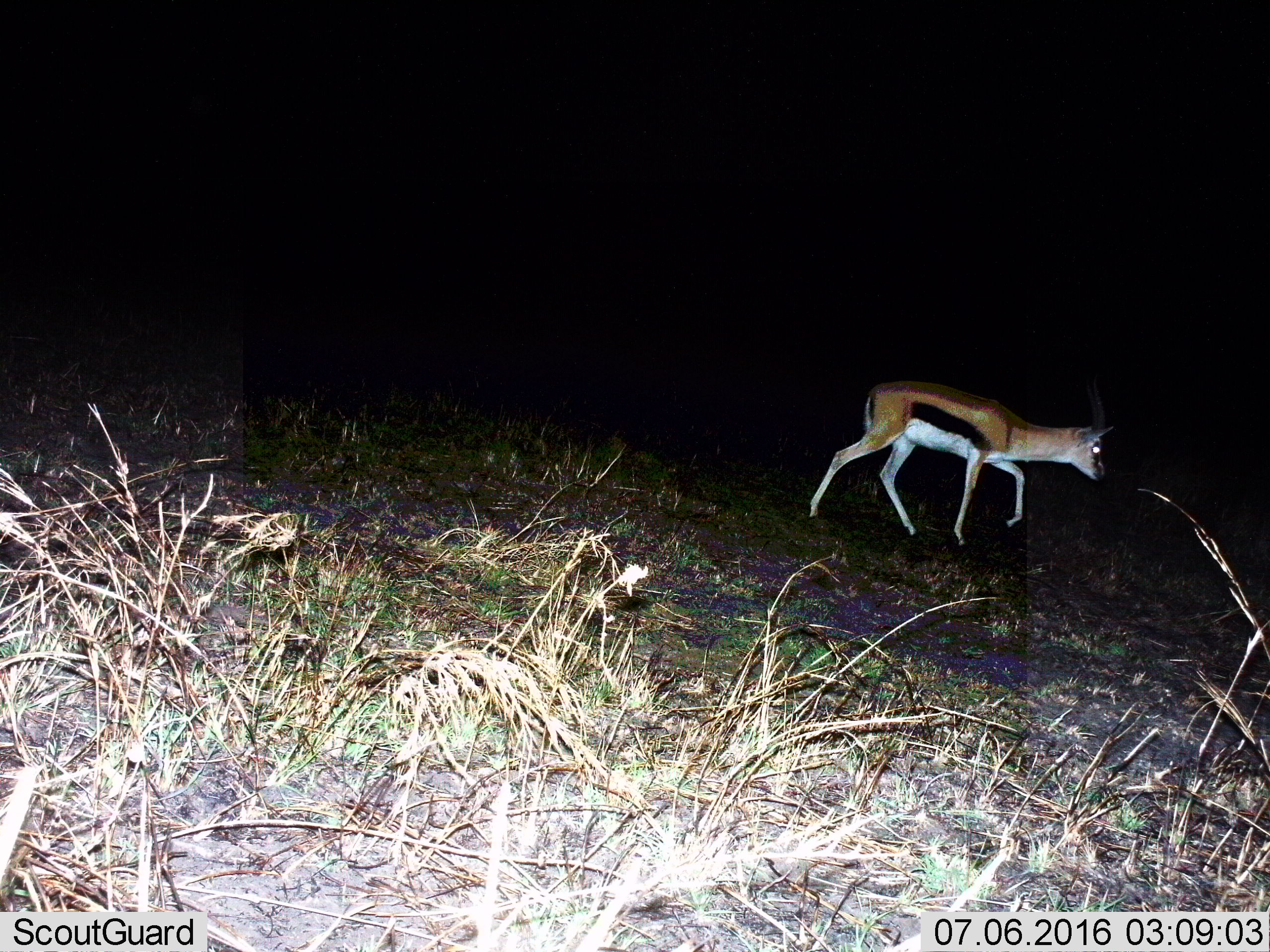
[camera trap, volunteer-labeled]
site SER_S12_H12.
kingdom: Animalia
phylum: Chordata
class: Mammalia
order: Artiodactyla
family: Bovidae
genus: Eudorcas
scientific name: Eudorcas thomsonii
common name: thomson's gazelle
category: gazellethomsons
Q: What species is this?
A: Gazellethomsons (thomson's gazelle) (Eudorcas thomsonii).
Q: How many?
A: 1.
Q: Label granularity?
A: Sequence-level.